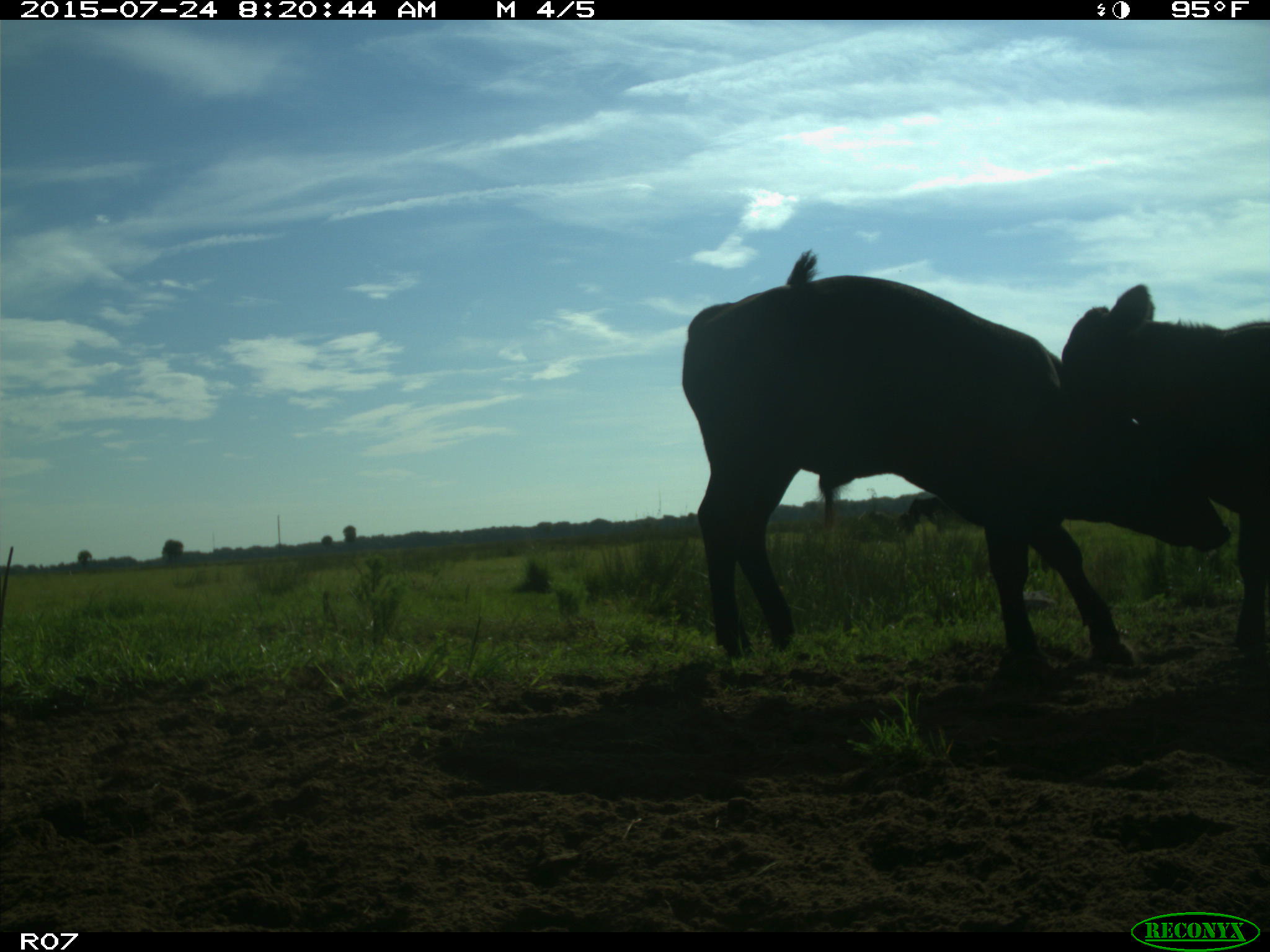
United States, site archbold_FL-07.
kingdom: Animalia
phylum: Chordata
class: Mammalia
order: Artiodactyla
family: Bovidae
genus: Bos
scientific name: Bos taurus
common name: domestic cow